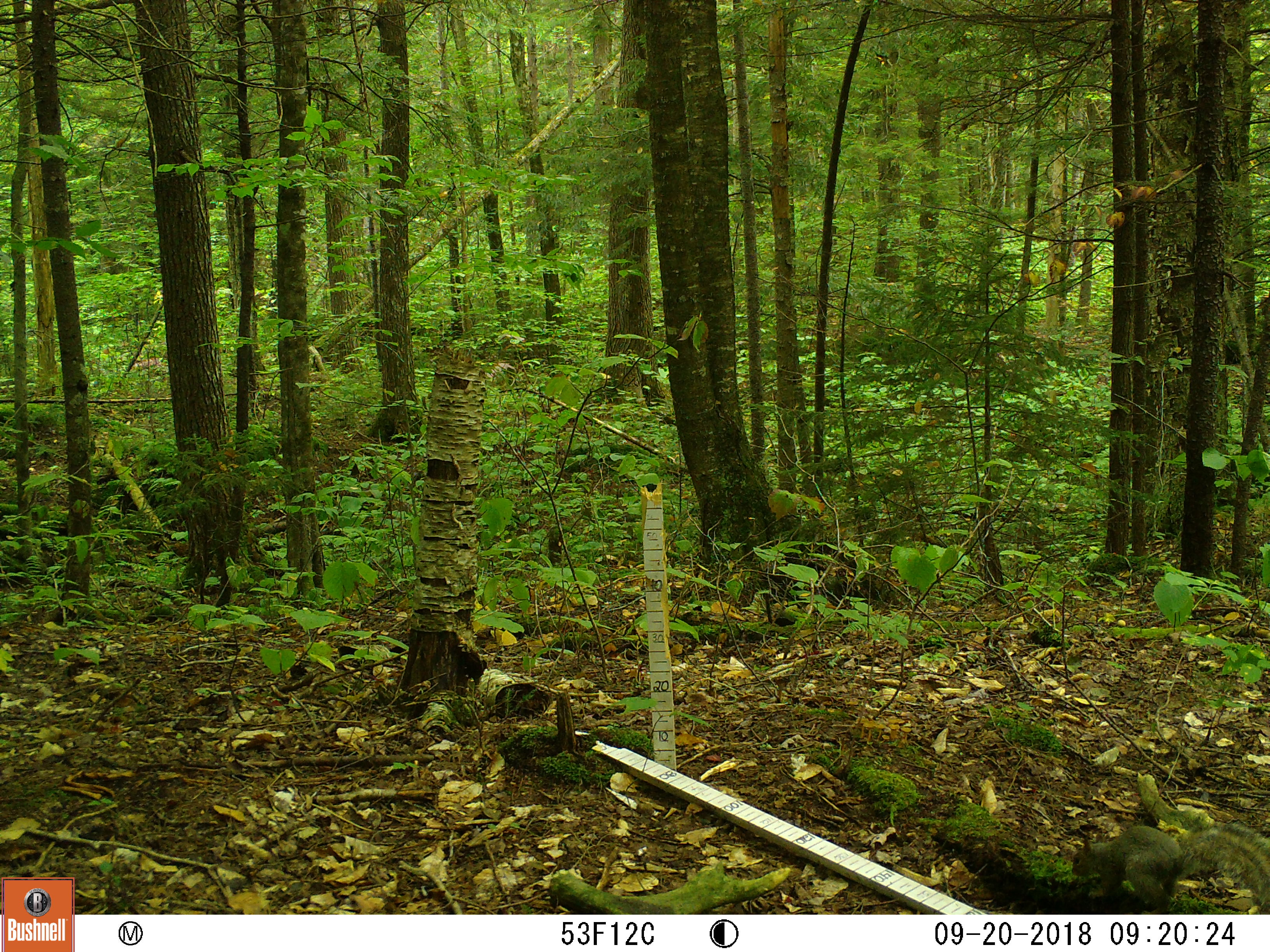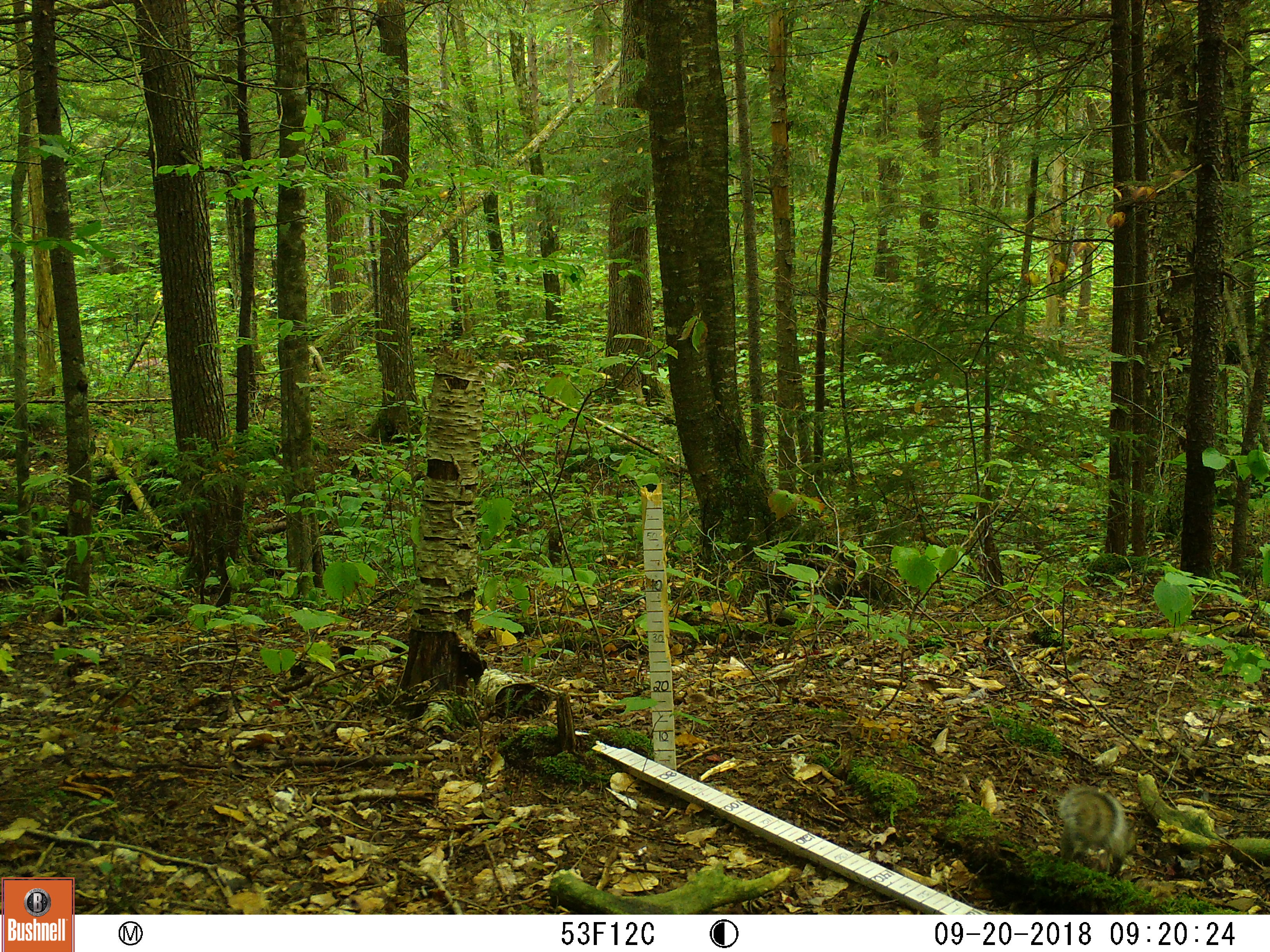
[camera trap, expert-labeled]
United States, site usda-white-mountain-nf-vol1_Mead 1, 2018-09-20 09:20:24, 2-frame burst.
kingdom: Animalia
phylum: Chordata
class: Mammalia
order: Rodentia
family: Sciuridae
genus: Sciurus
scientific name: Sciurus carolinensis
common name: gray squirrel